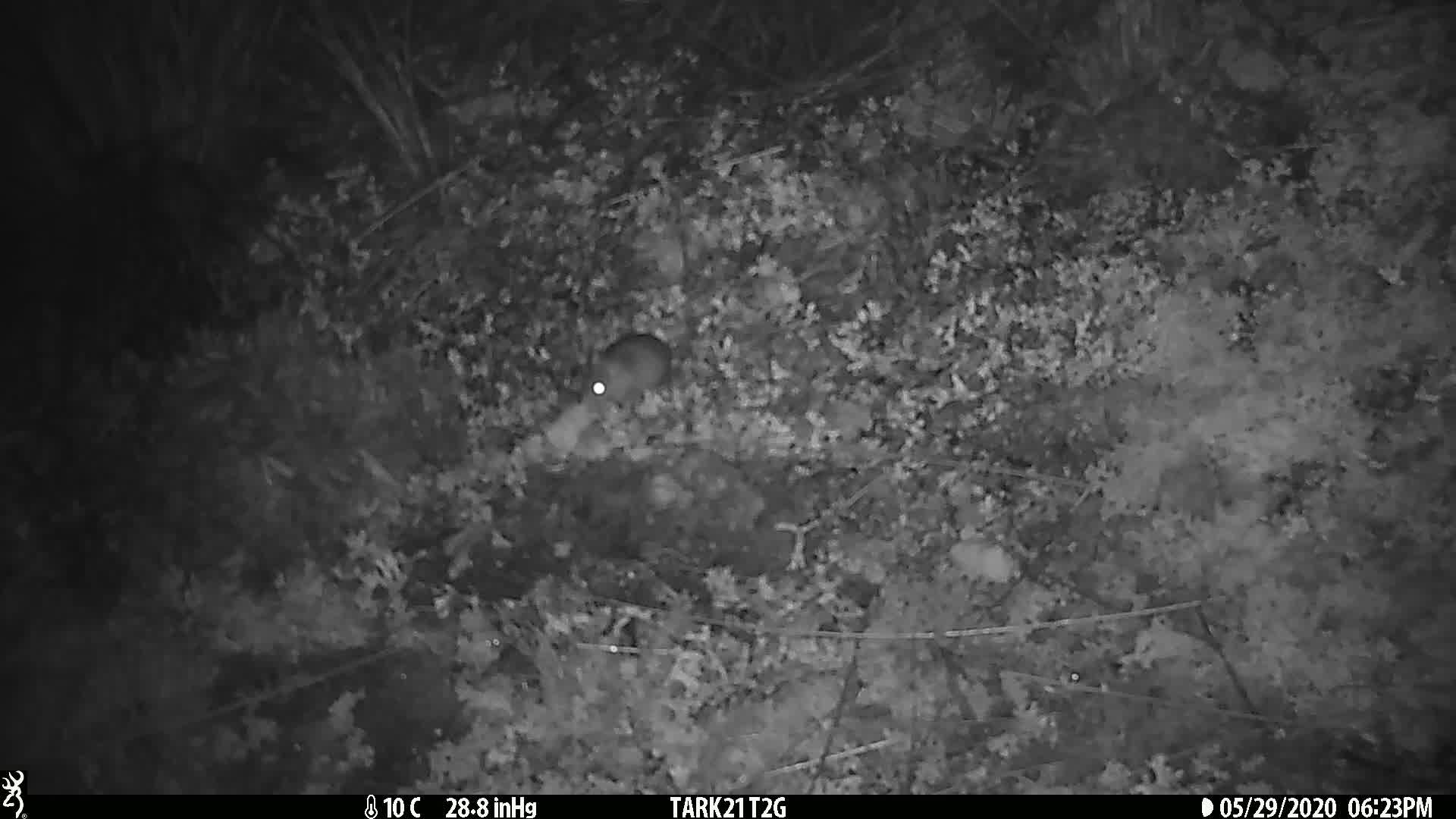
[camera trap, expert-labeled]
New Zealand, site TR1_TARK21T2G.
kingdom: Animalia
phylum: Chordata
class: Mammalia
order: Rodentia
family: Muridae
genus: Mus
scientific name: Mus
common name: mouse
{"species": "mouse (Mus)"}